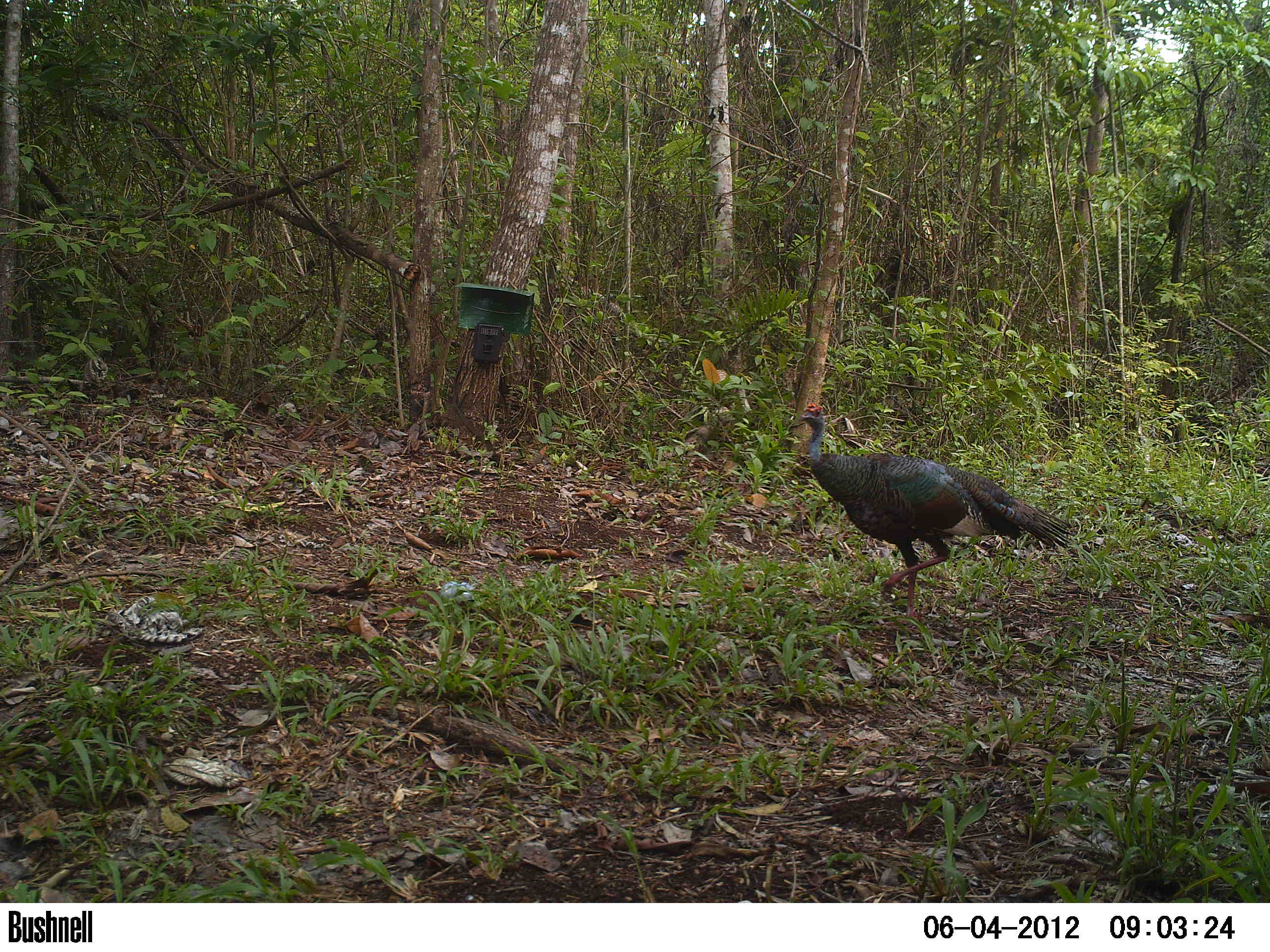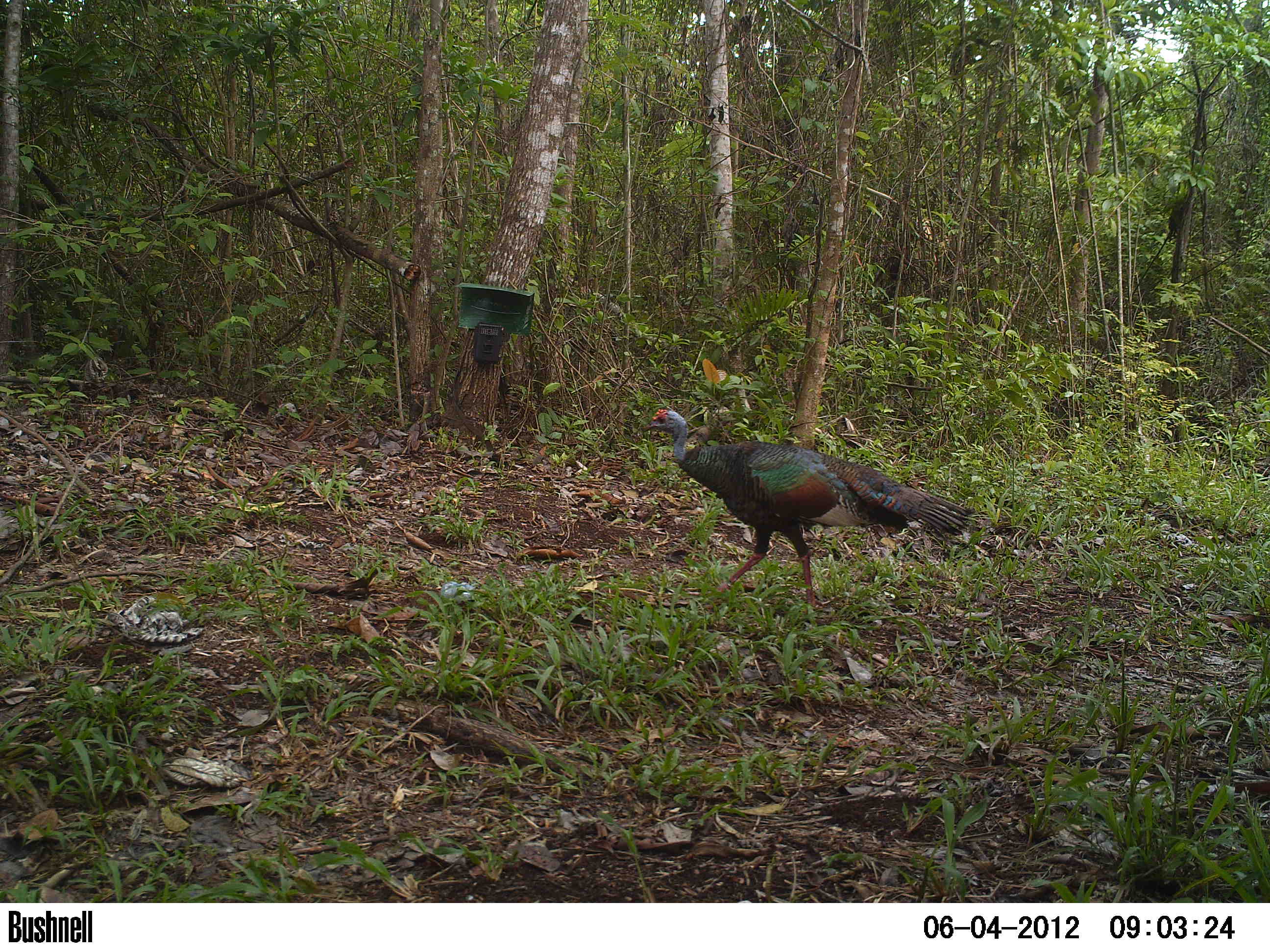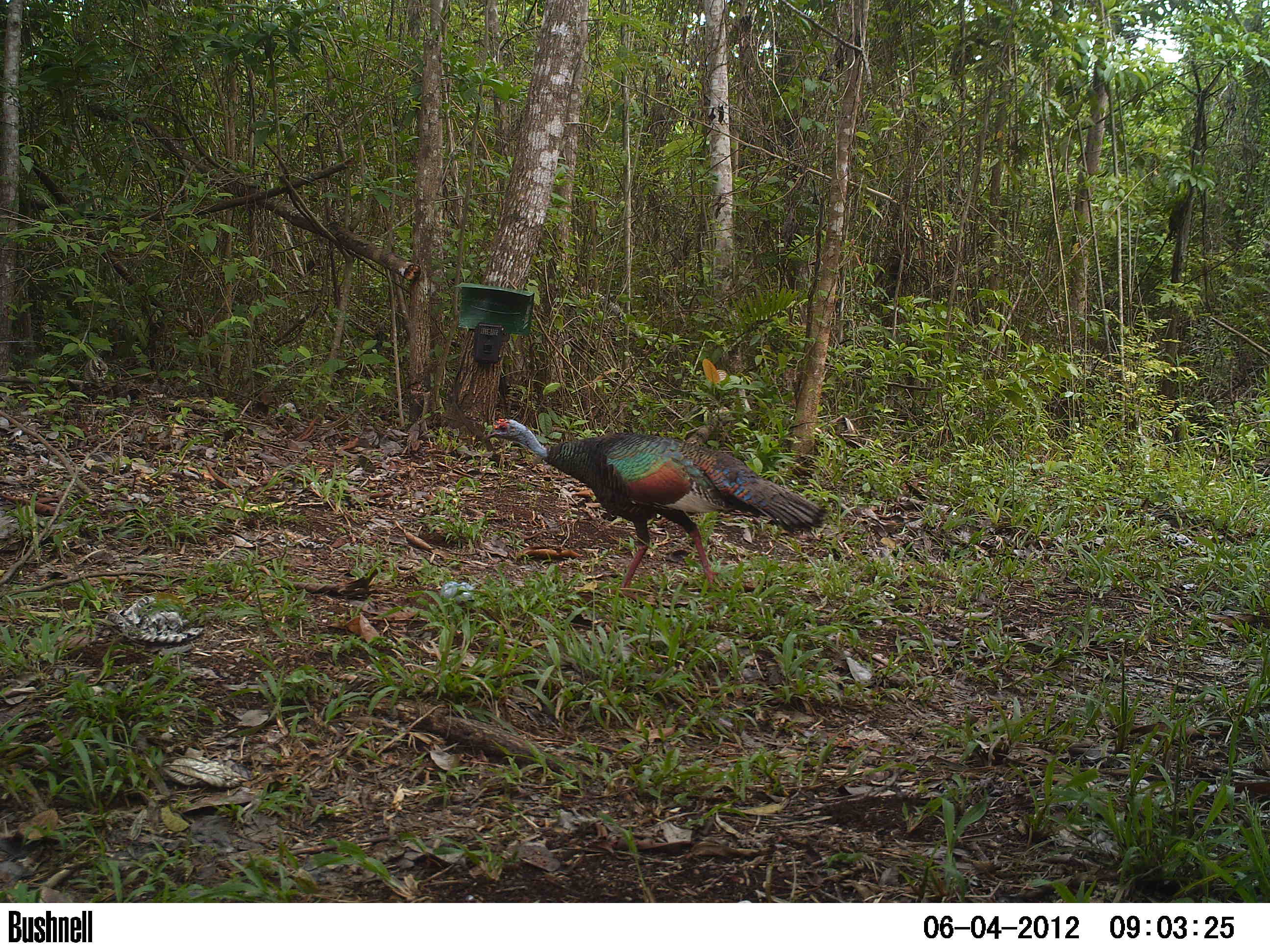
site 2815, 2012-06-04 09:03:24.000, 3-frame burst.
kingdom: Animalia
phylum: Chordata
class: Aves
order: Galliformes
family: Phasianidae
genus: Meleagris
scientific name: Meleagris ocellata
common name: ocellated turkey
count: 1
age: adult